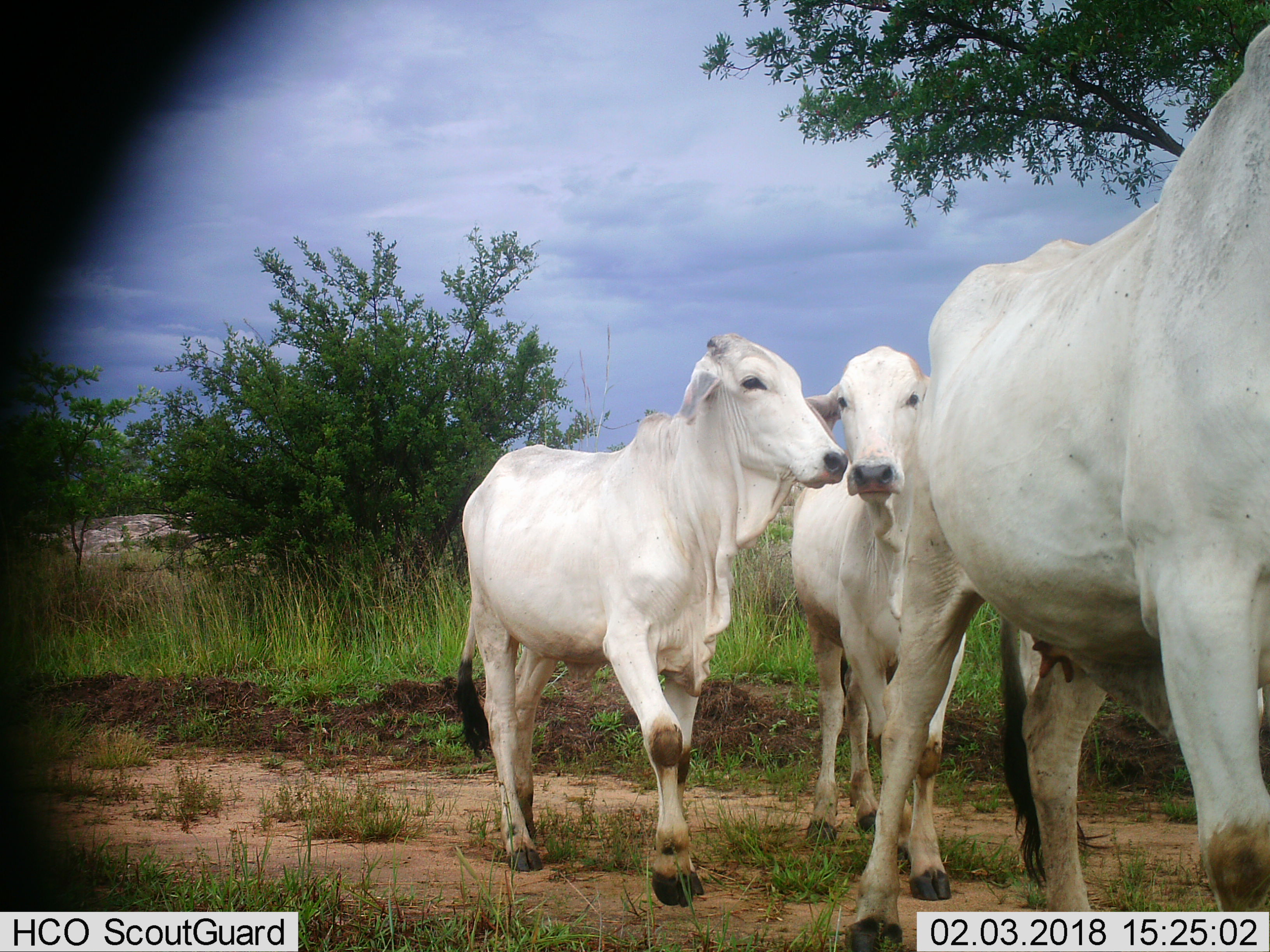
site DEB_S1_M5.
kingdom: Animalia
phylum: Chordata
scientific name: Vertebrata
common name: domestic animal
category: domesticanimal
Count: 3.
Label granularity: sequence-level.